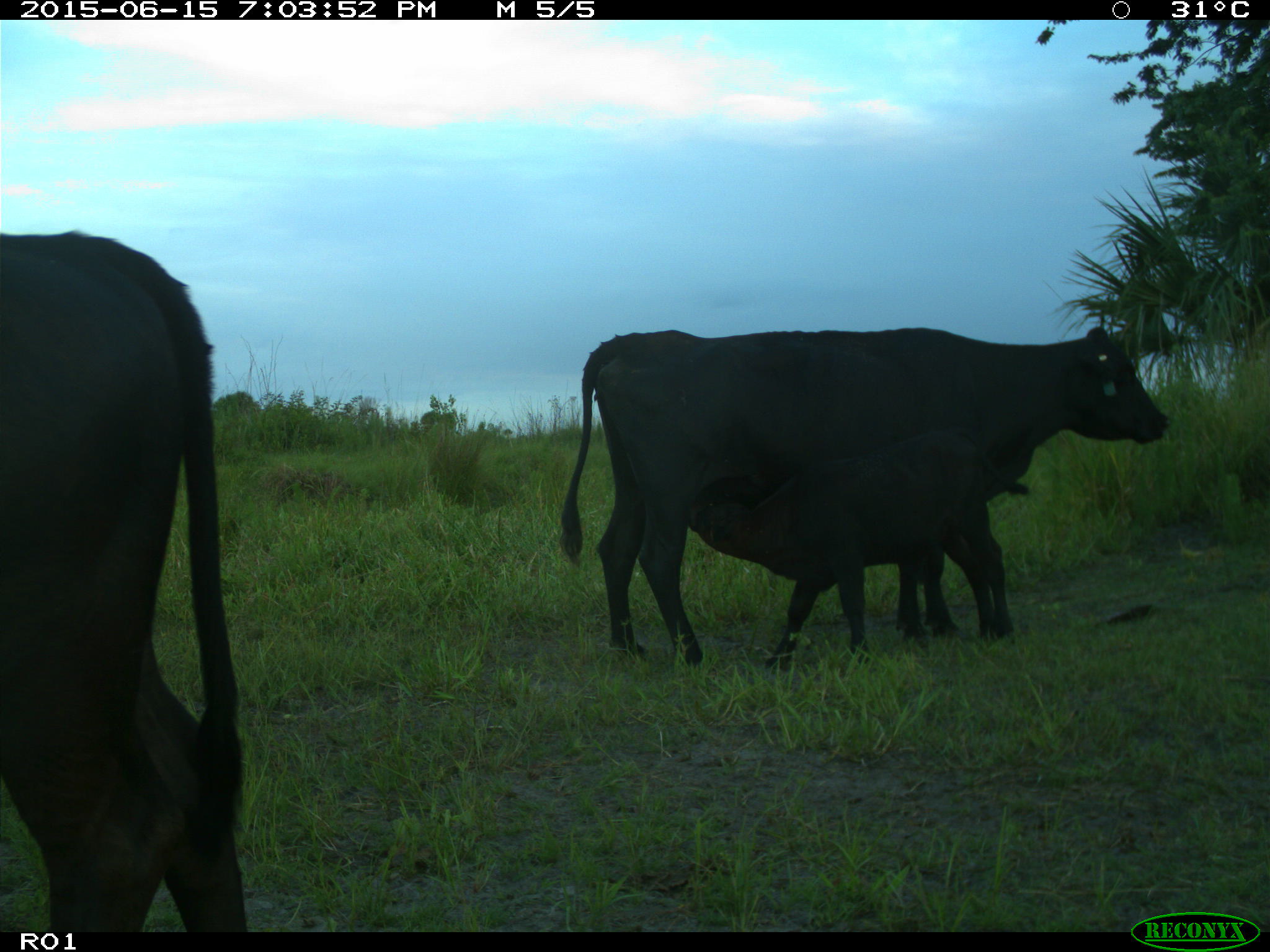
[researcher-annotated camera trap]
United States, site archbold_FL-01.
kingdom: Animalia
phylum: Chordata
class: Mammalia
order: Artiodactyla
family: Bovidae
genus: Bos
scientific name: Bos taurus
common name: domestic cow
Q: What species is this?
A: Bos taurus (domestic cow).